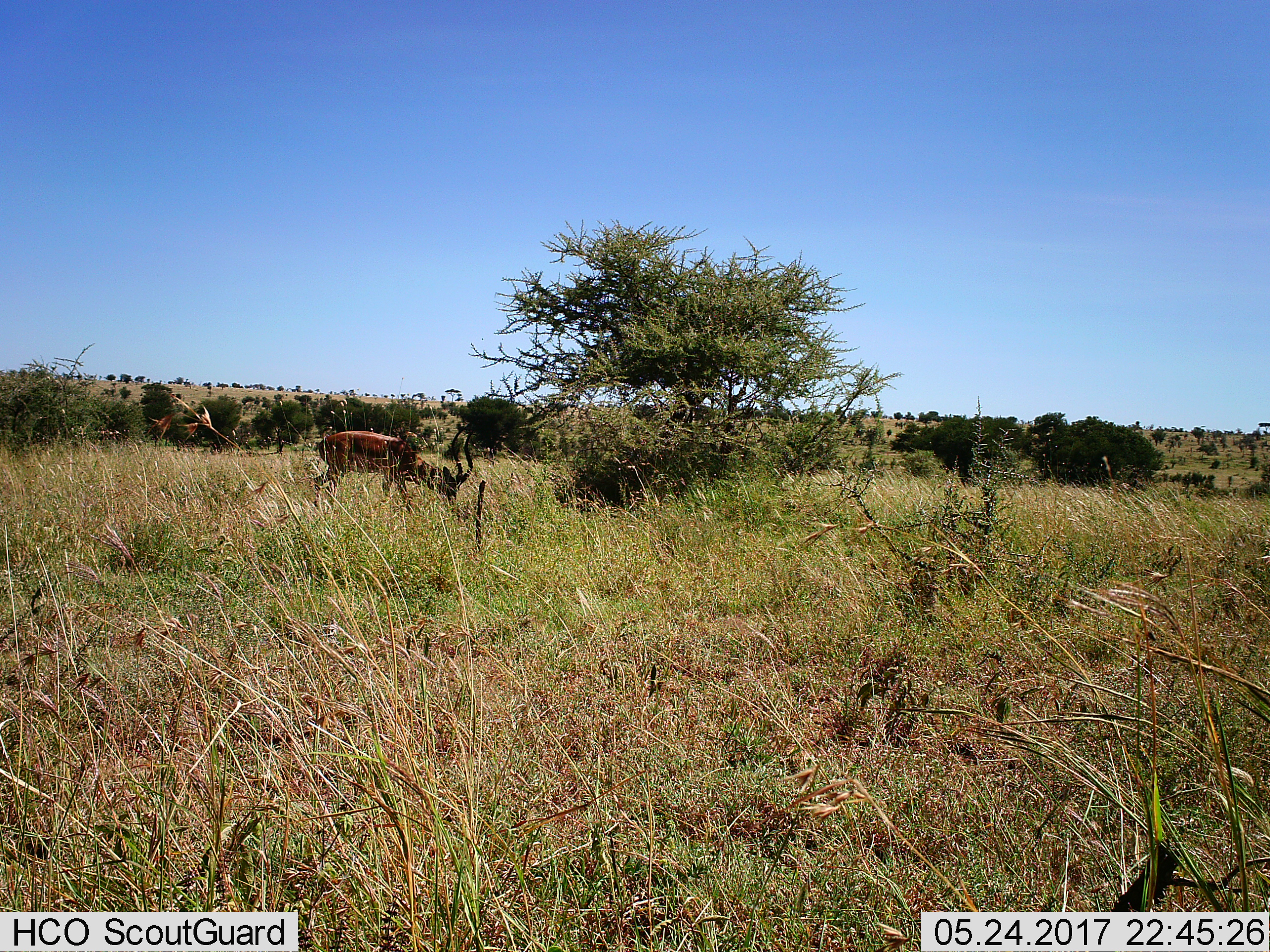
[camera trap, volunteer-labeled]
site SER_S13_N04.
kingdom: Animalia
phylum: Chordata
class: Mammalia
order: Artiodactyla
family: Bovidae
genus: Aepyceros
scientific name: Aepyceros melampus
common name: impala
Impala (Aepyceros melampus), count 1. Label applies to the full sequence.